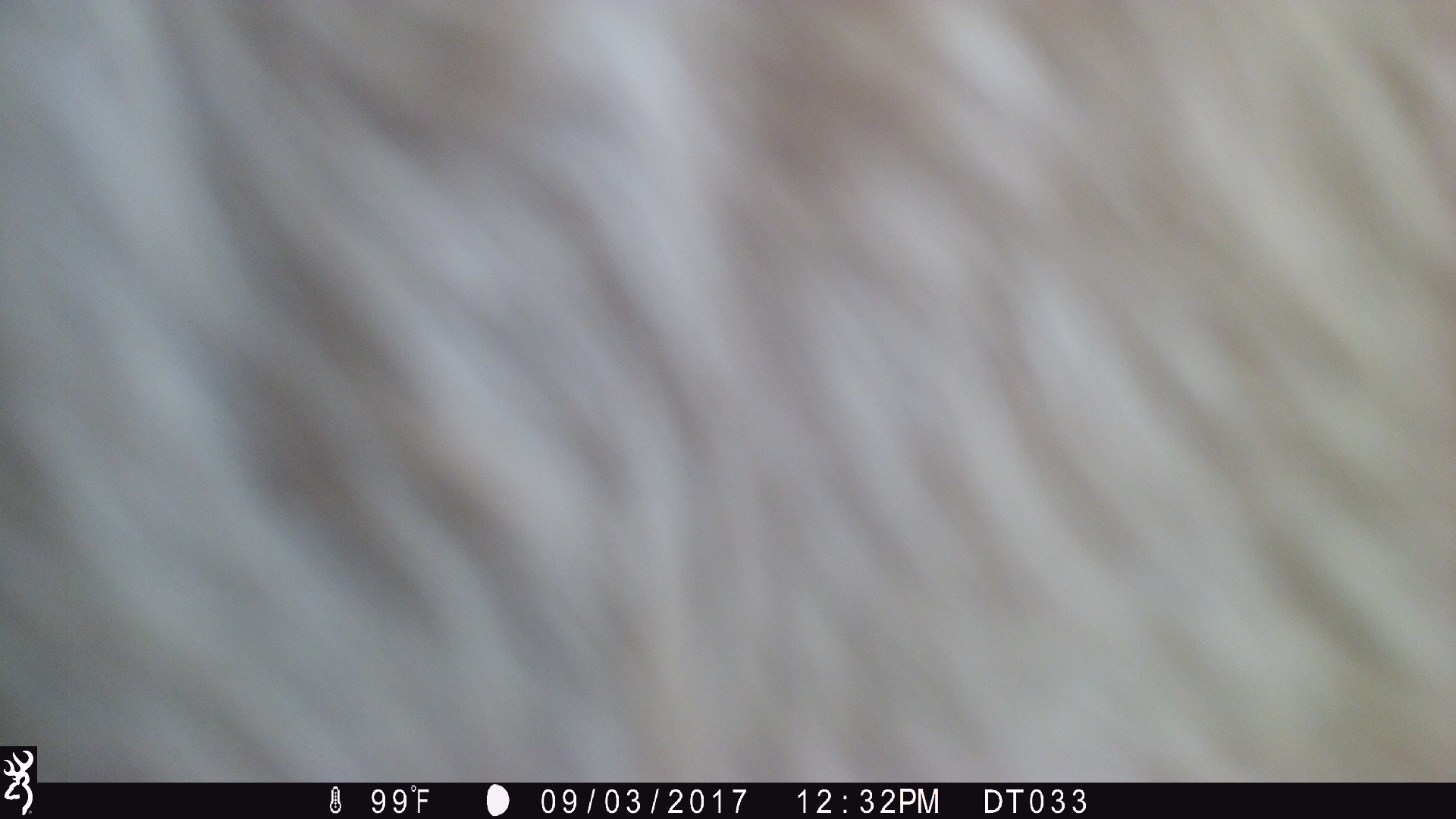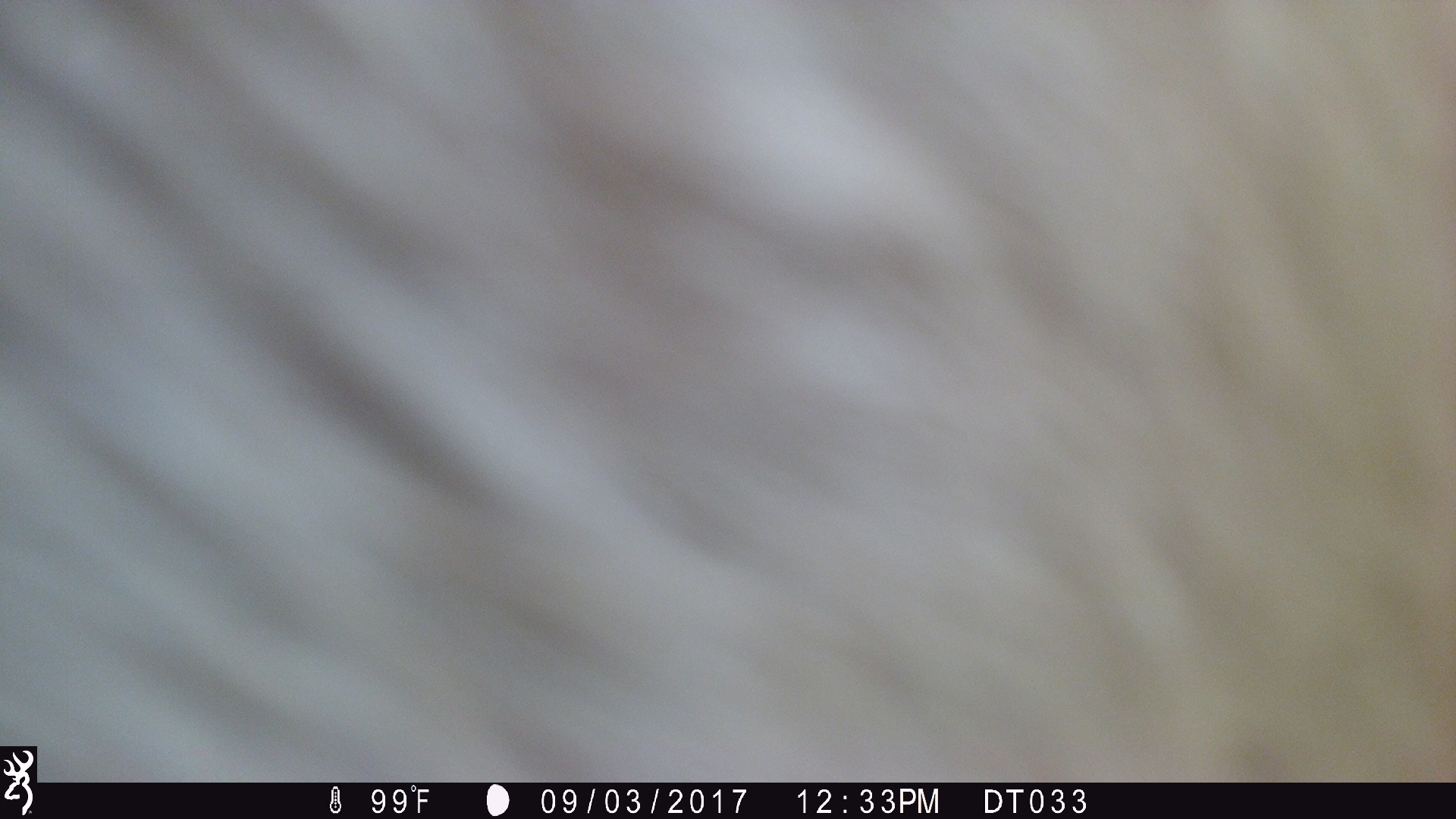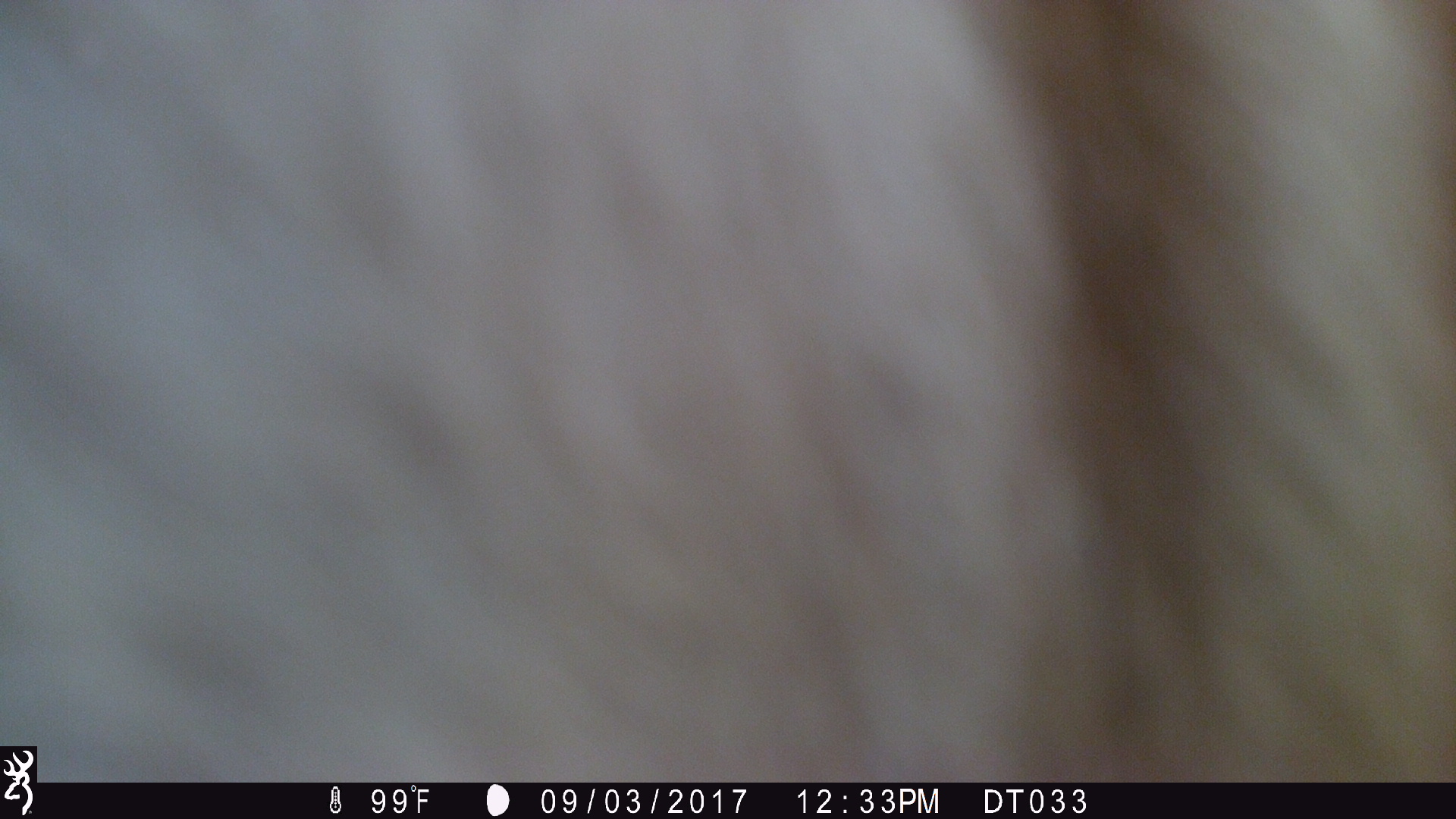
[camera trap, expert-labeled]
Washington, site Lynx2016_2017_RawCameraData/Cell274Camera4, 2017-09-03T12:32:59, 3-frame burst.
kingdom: Animalia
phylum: Chordata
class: Mammalia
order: Artiodactyla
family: Bovidae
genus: Bos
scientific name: Bos taurus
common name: domestic cattle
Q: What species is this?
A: Domestic cattle (Bos taurus).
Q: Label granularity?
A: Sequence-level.